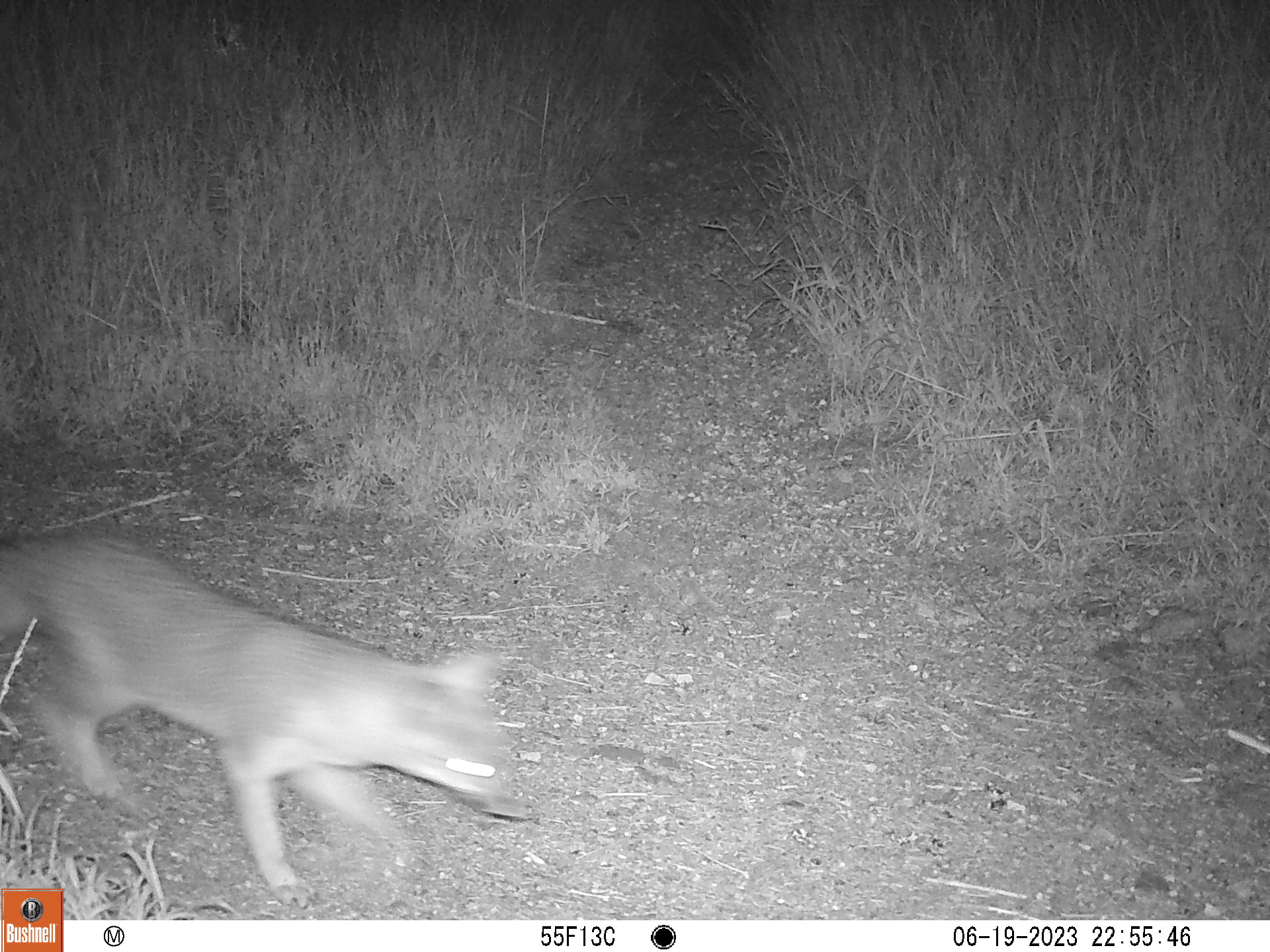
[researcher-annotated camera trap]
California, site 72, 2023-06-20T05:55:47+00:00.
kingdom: Animalia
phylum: Chordata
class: Mammalia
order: Carnivora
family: Canidae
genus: Urocyon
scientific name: Urocyon cinereoargenteus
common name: gray fox